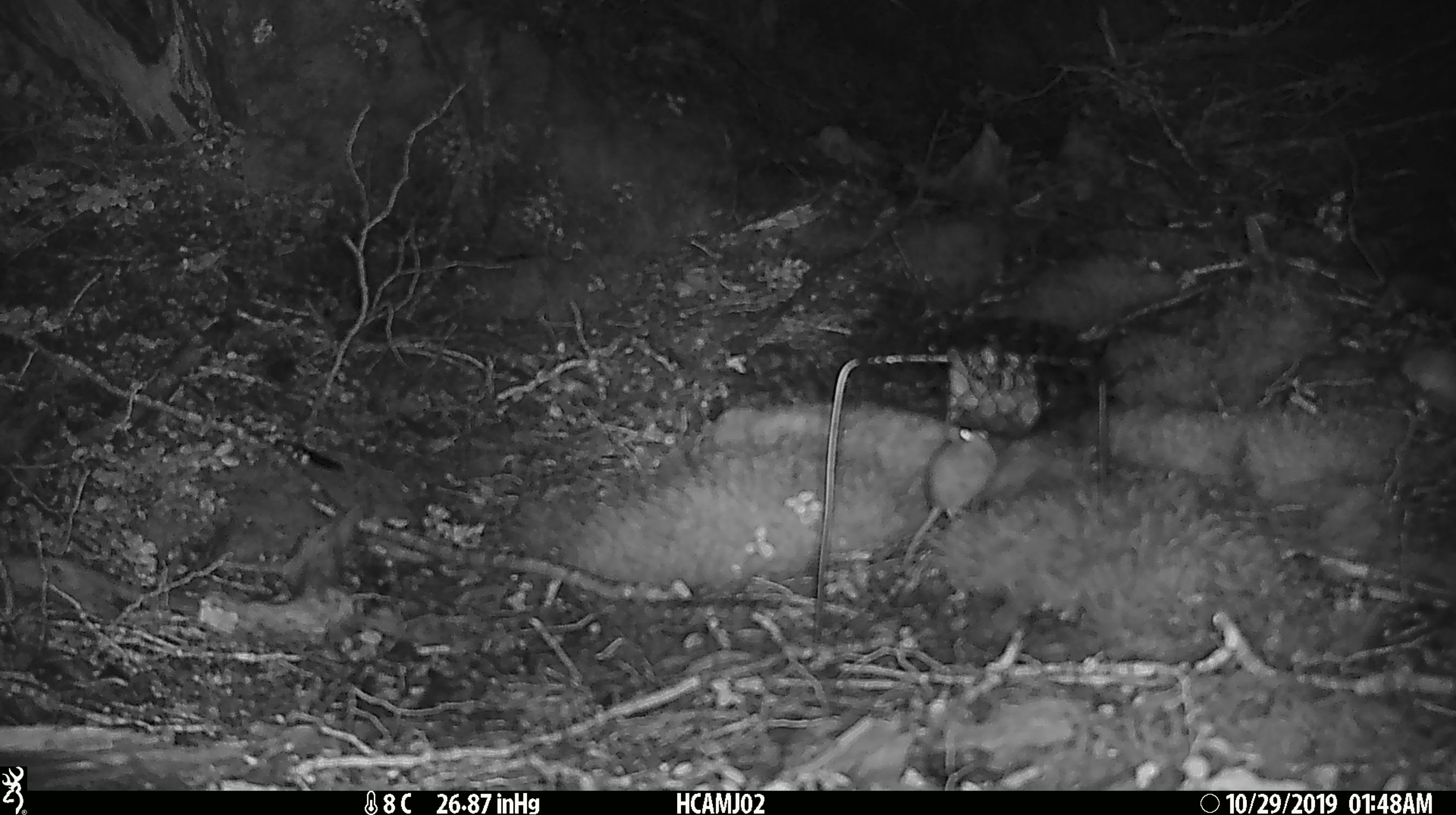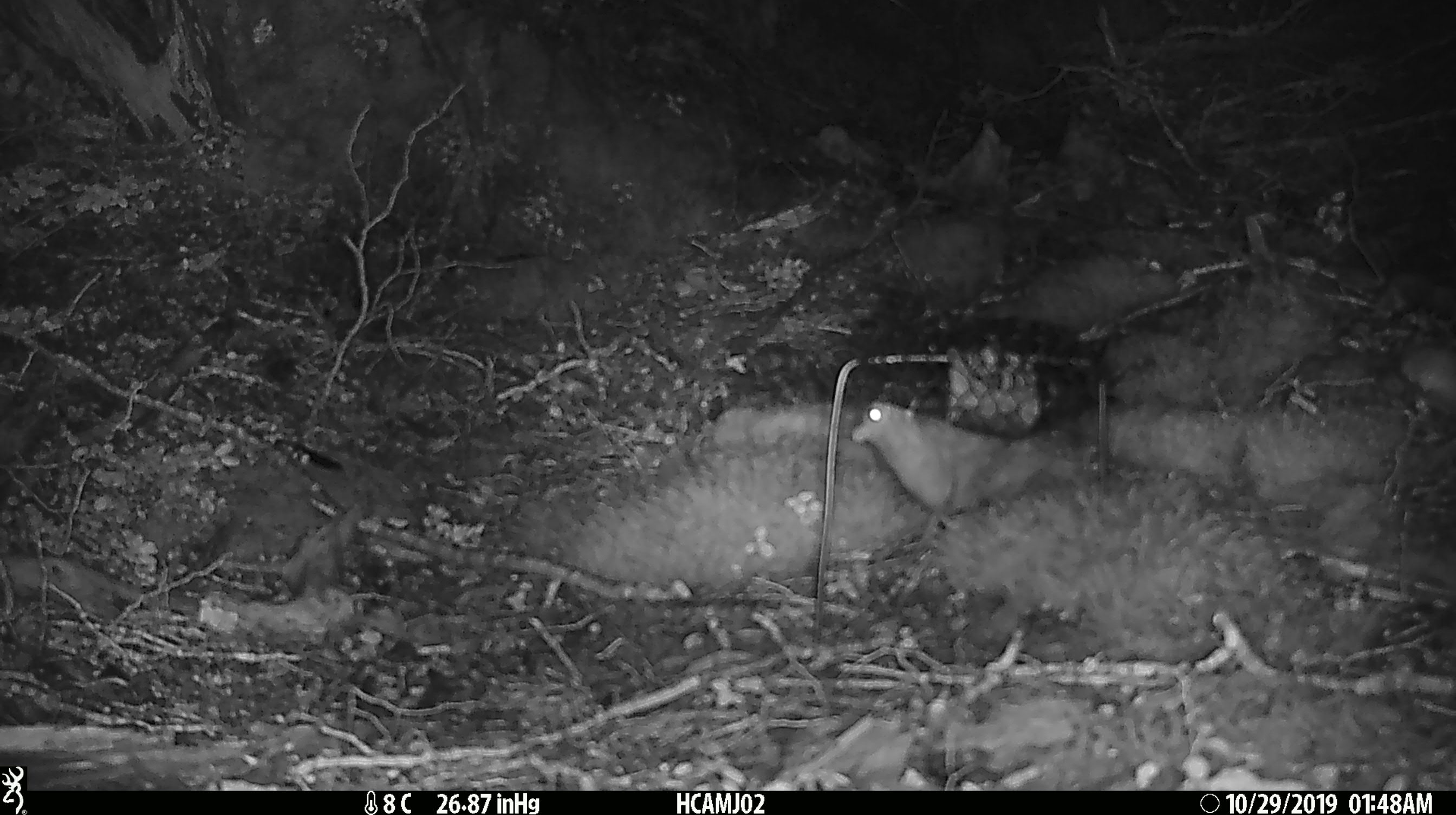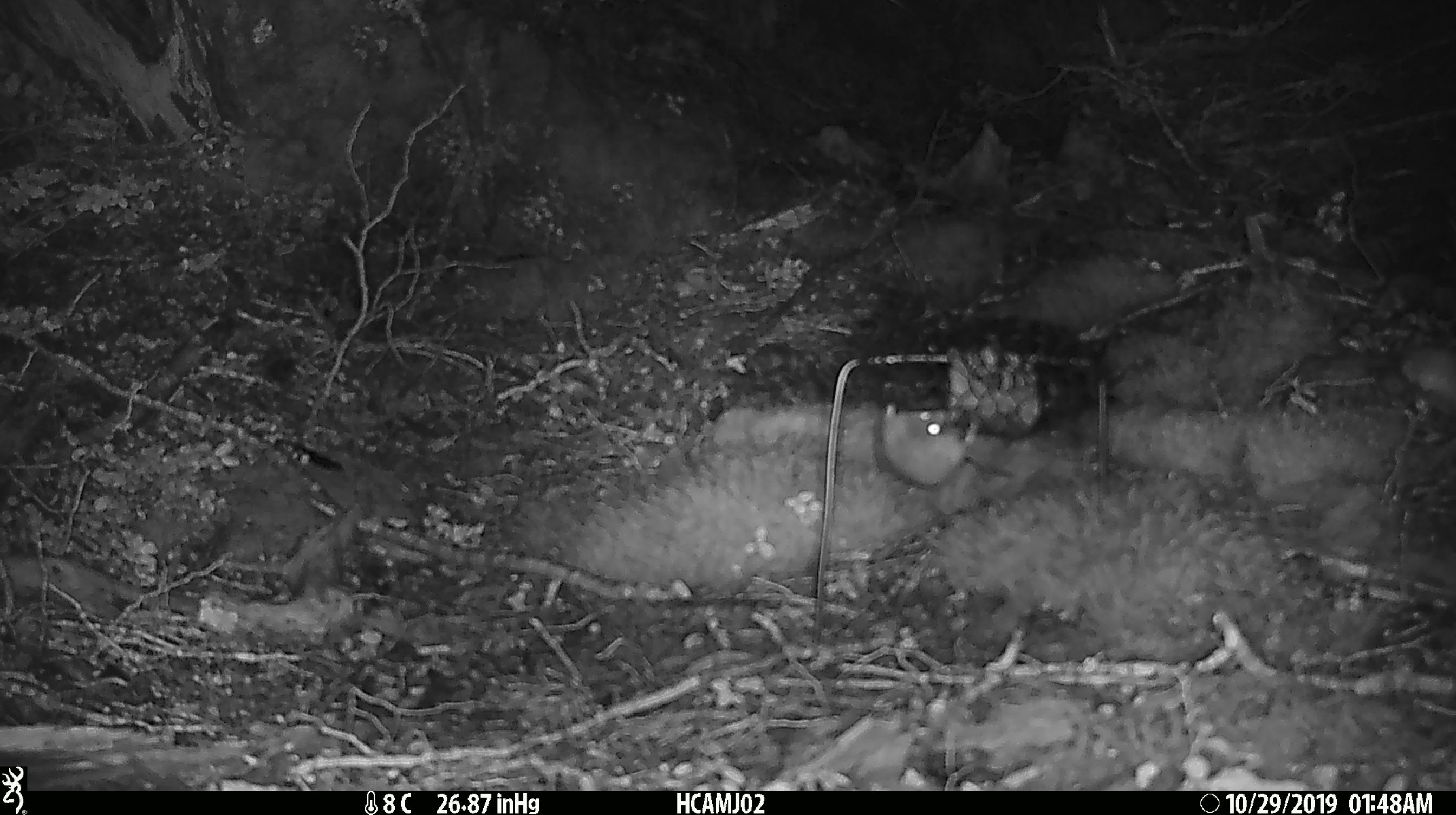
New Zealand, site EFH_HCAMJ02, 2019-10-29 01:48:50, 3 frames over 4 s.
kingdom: Animalia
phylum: Chordata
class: Mammalia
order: Rodentia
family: Muridae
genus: Mus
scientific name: Mus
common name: mouse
Mouse (Mus).